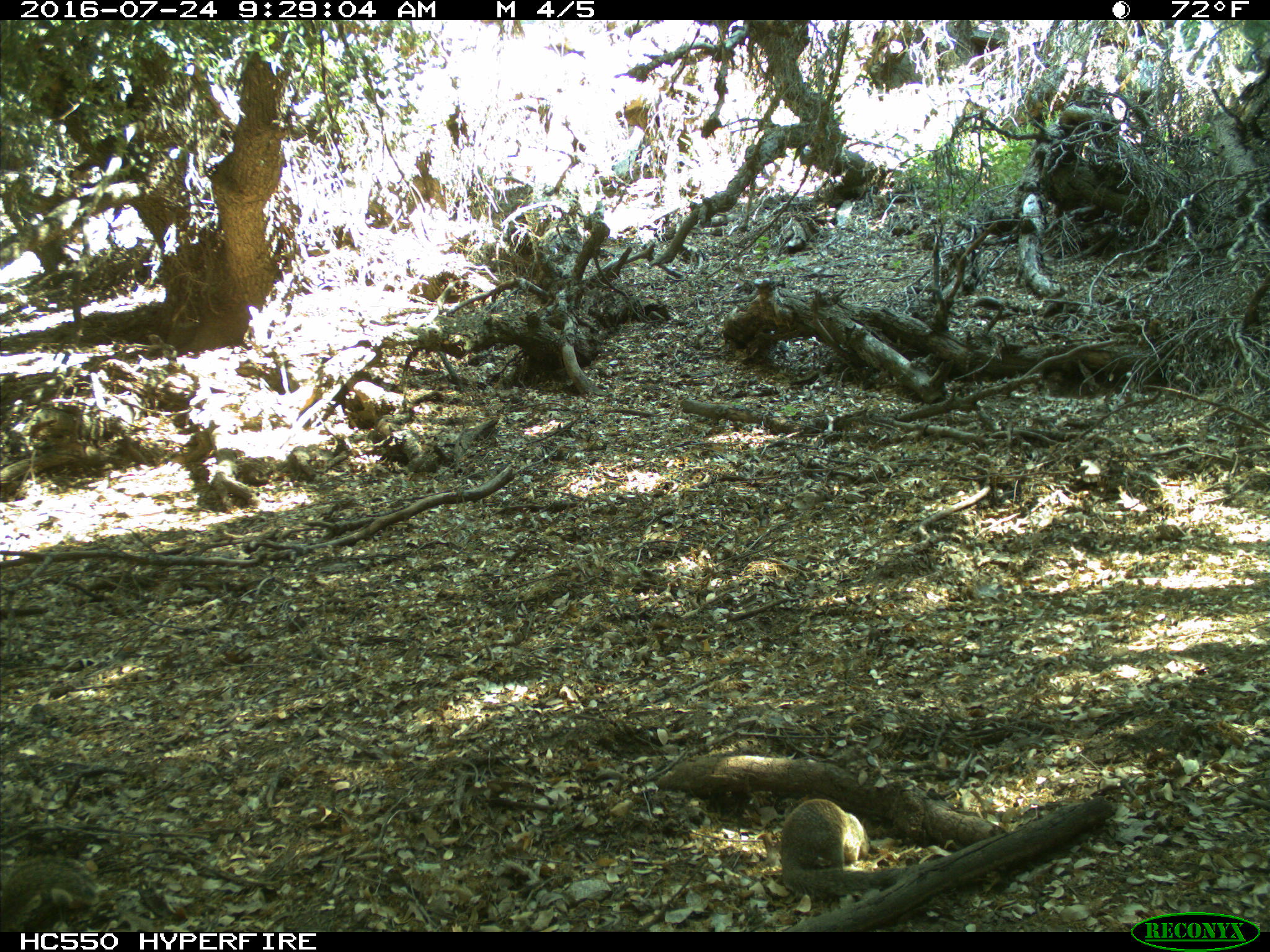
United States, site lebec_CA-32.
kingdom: Animalia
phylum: Chordata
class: Mammalia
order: Rodentia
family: Sciuridae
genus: Otospermophilus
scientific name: Otospermophilus beecheyi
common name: california ground squirrel